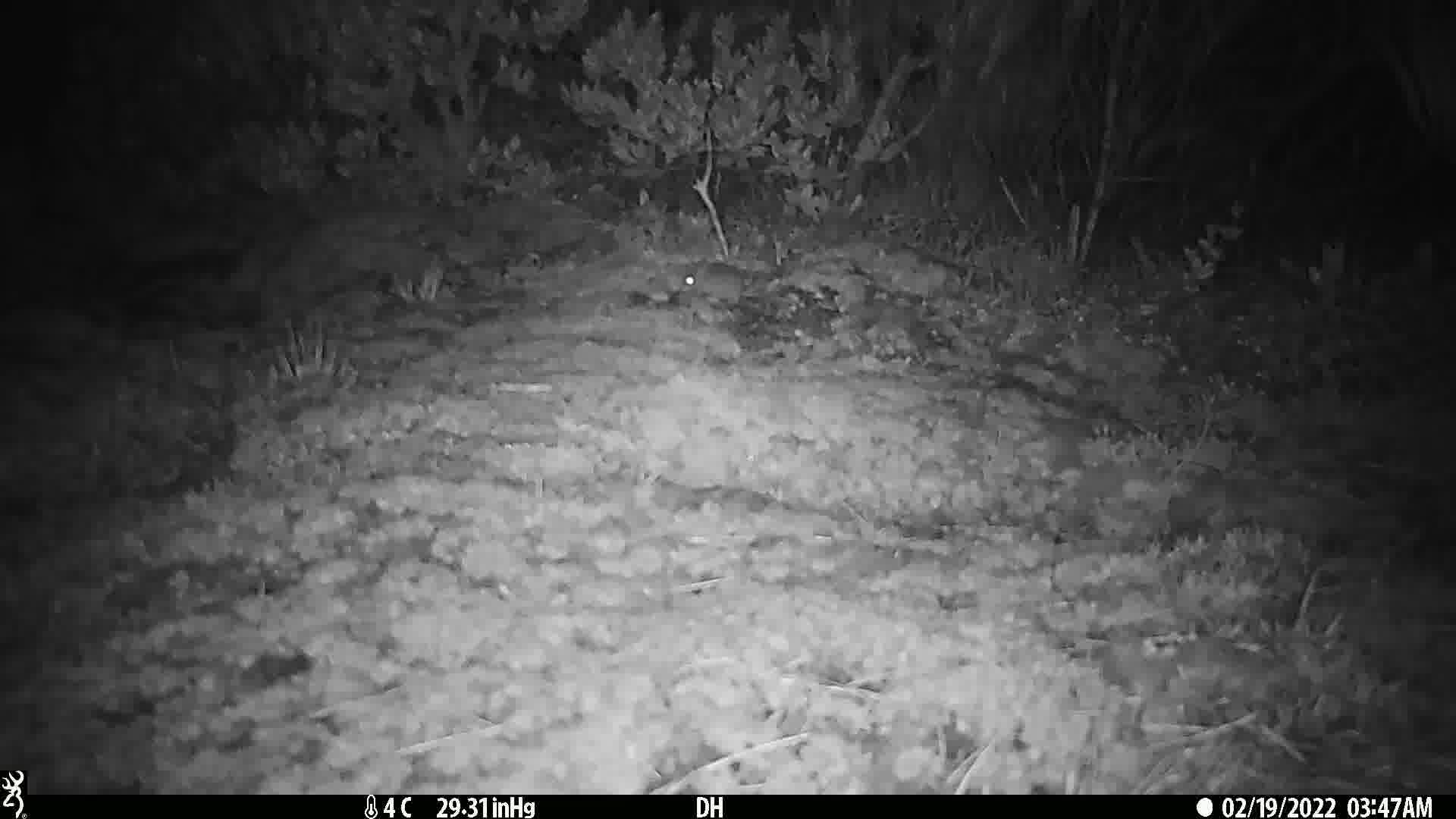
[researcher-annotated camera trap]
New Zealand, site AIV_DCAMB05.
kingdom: Animalia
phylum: Chordata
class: Mammalia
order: Rodentia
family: Muridae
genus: Mus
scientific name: Mus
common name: mouse